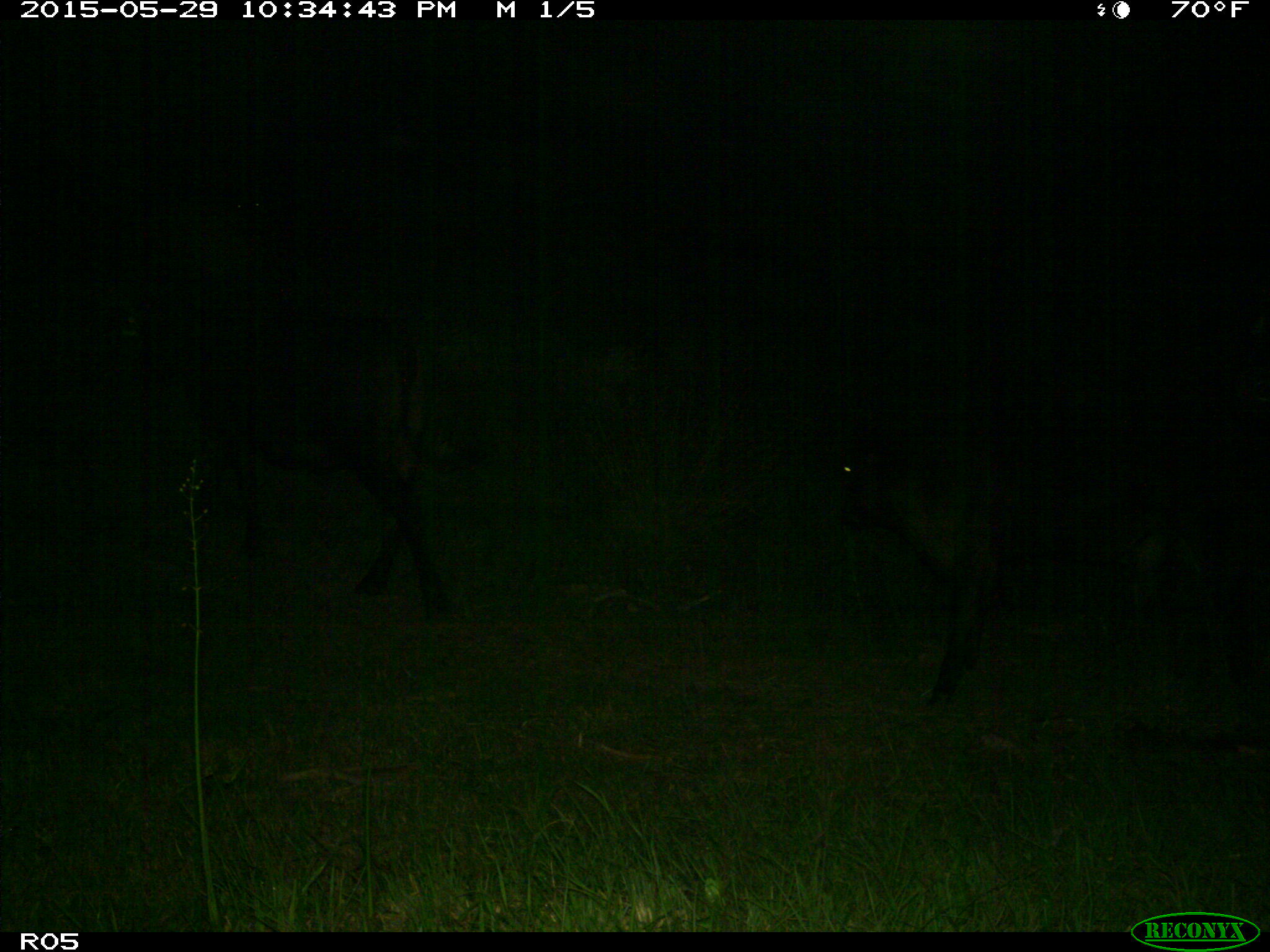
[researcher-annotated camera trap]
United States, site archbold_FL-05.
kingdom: Animalia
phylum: Chordata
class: Mammalia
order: Artiodactyla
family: Bovidae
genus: Bos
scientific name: Bos taurus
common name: domestic cow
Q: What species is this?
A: Bos taurus (domestic cow).